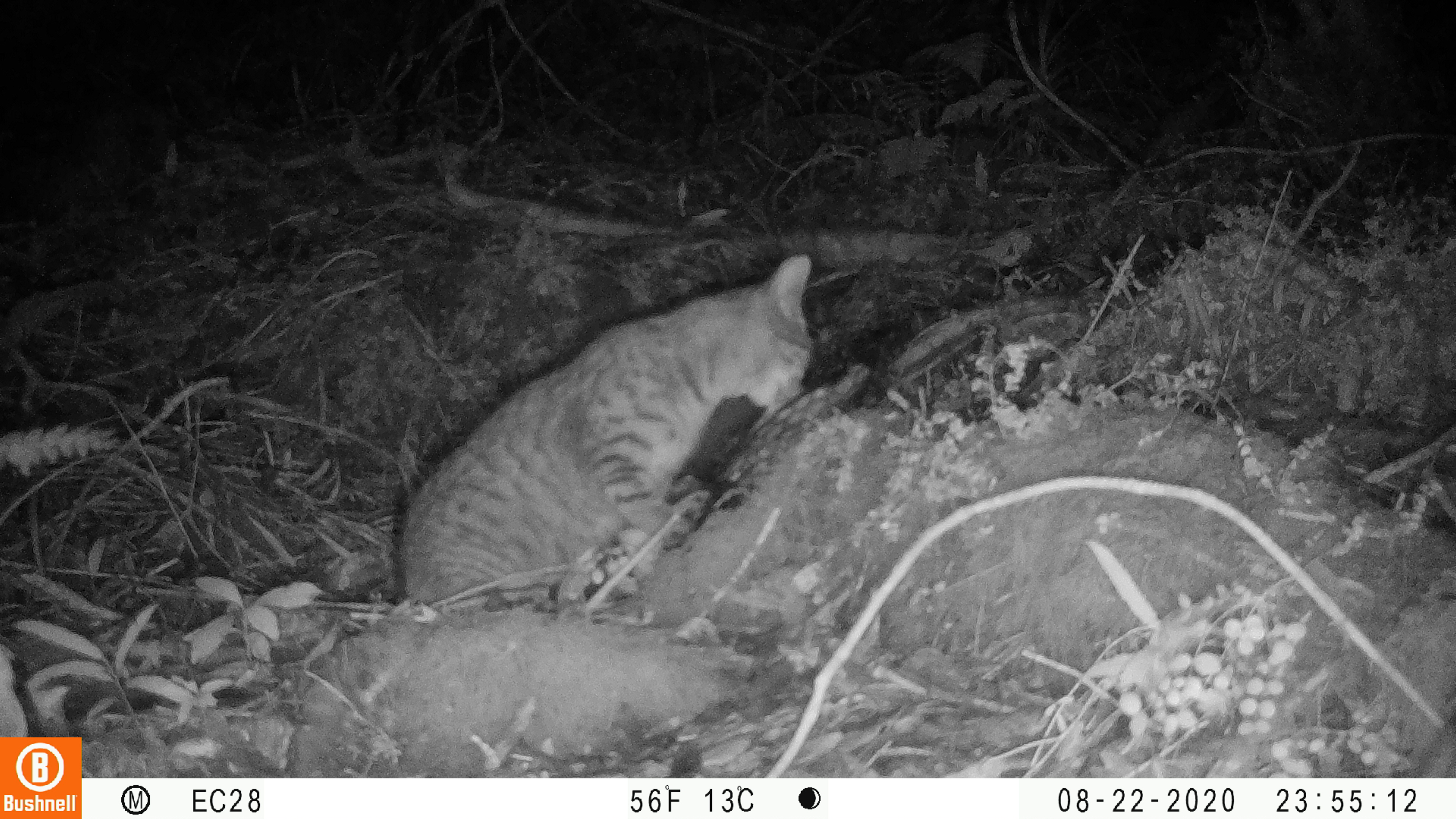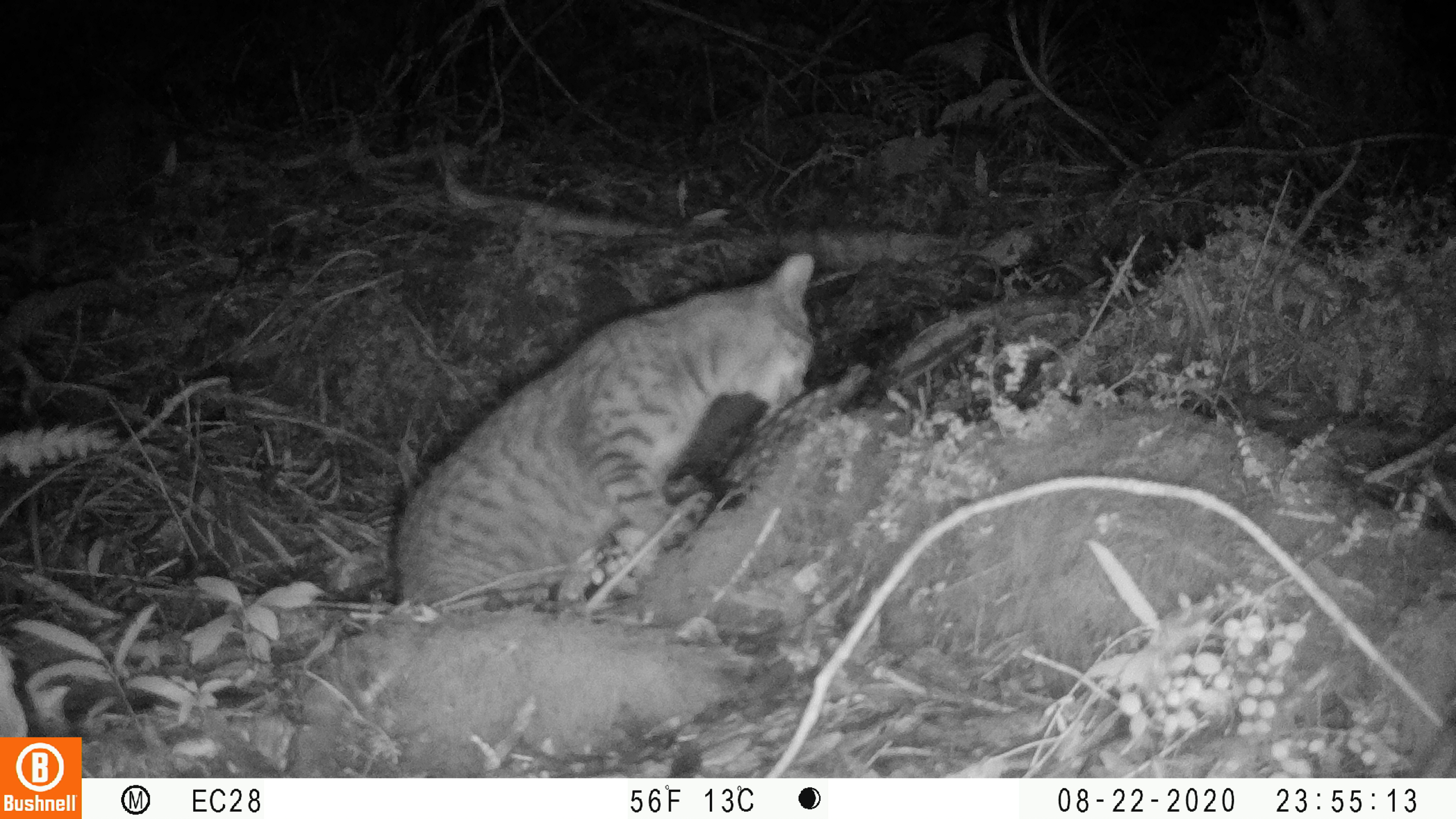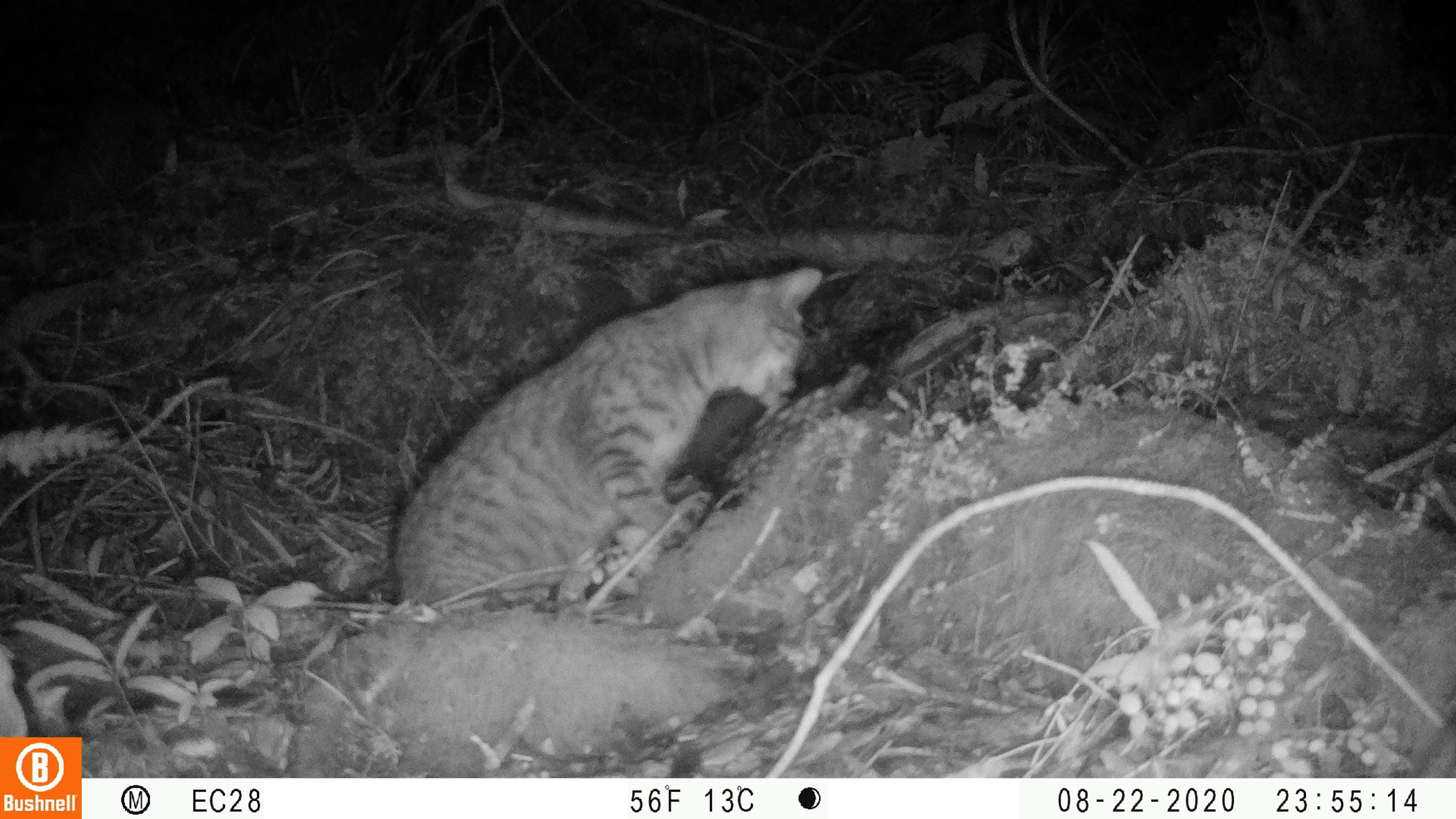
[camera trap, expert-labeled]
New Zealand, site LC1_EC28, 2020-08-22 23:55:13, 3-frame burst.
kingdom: Animalia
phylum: Chordata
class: Mammalia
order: Carnivora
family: Felidae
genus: Felis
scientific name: Felis catus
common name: domestic cat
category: cat